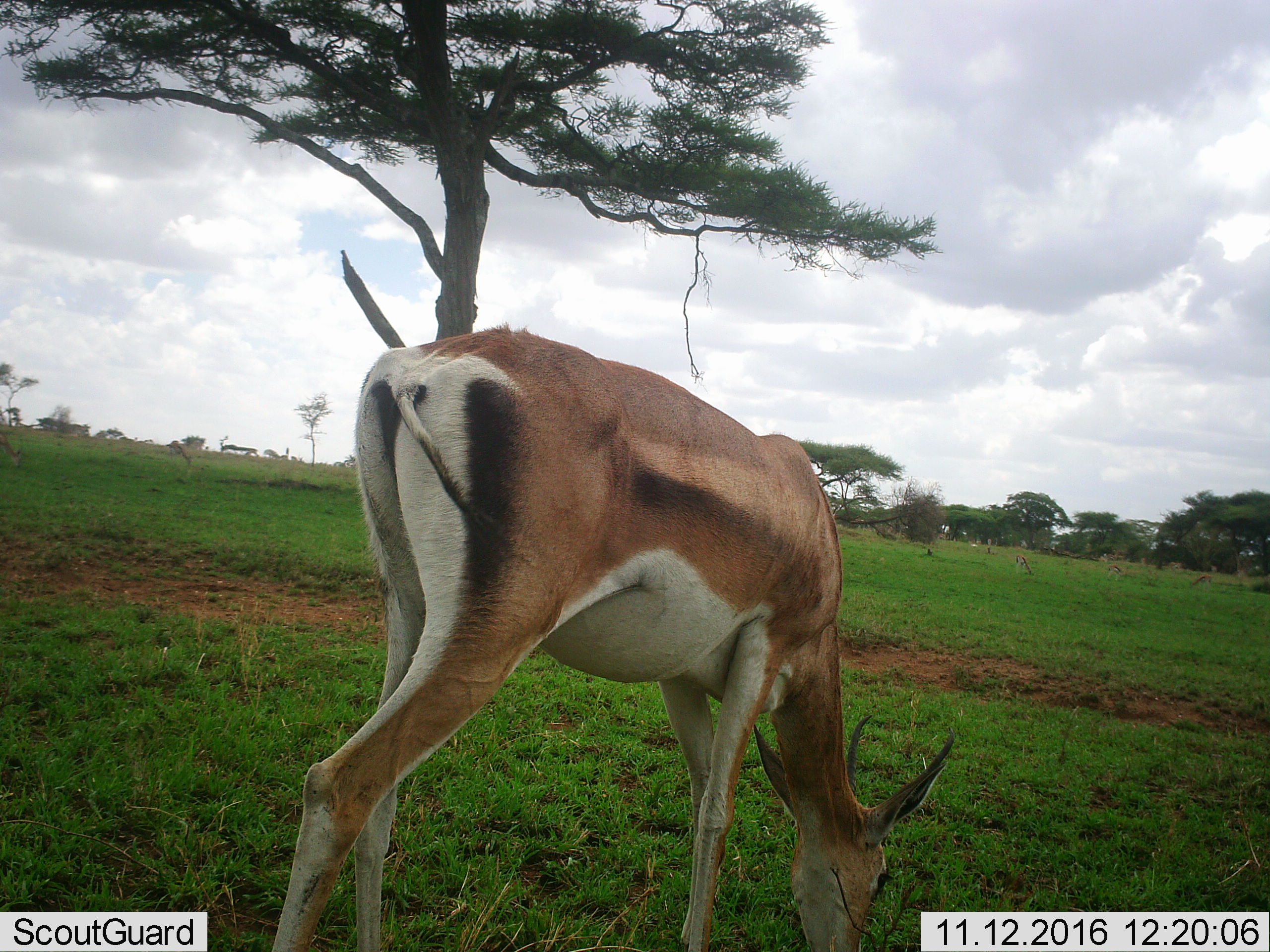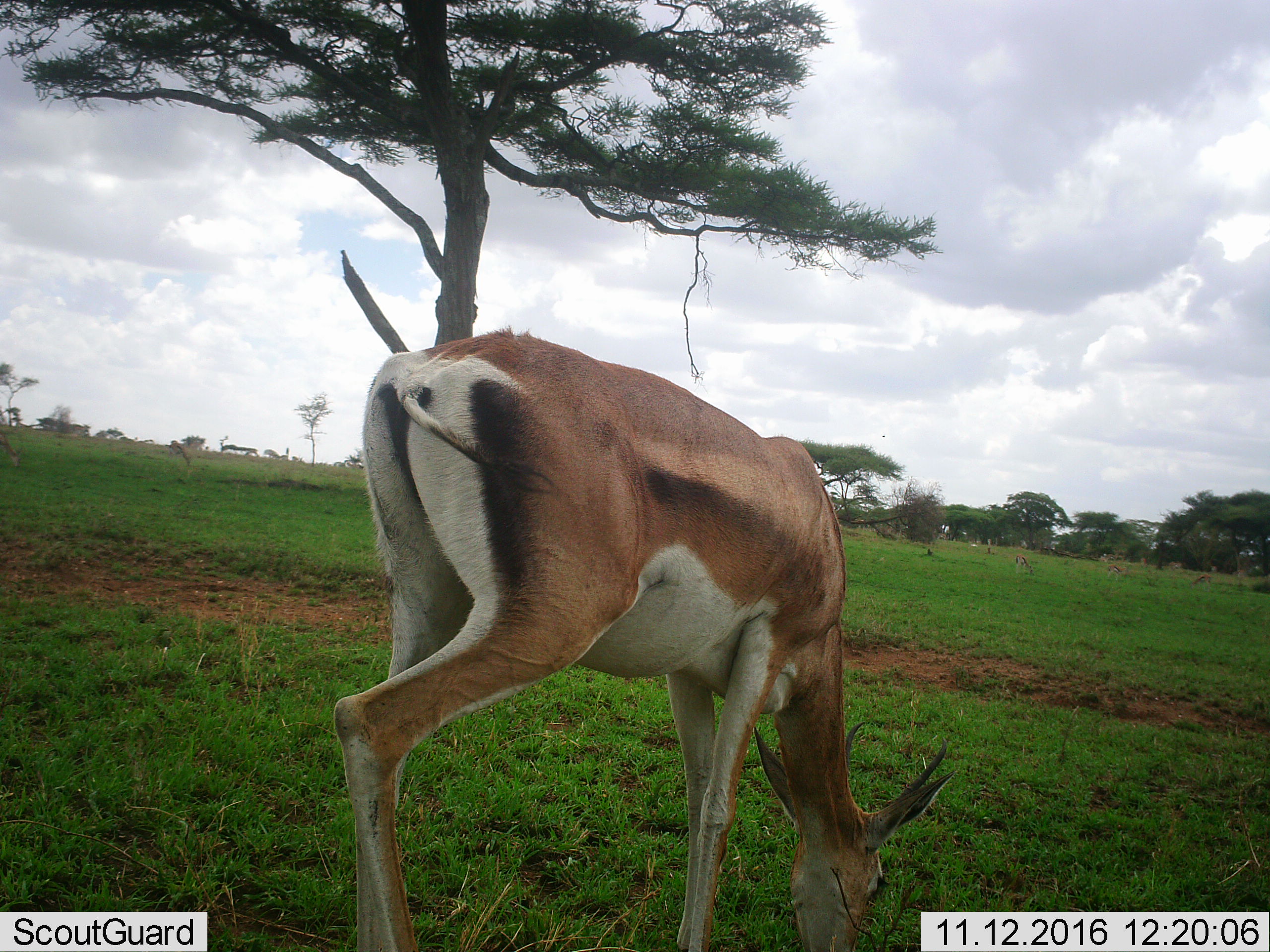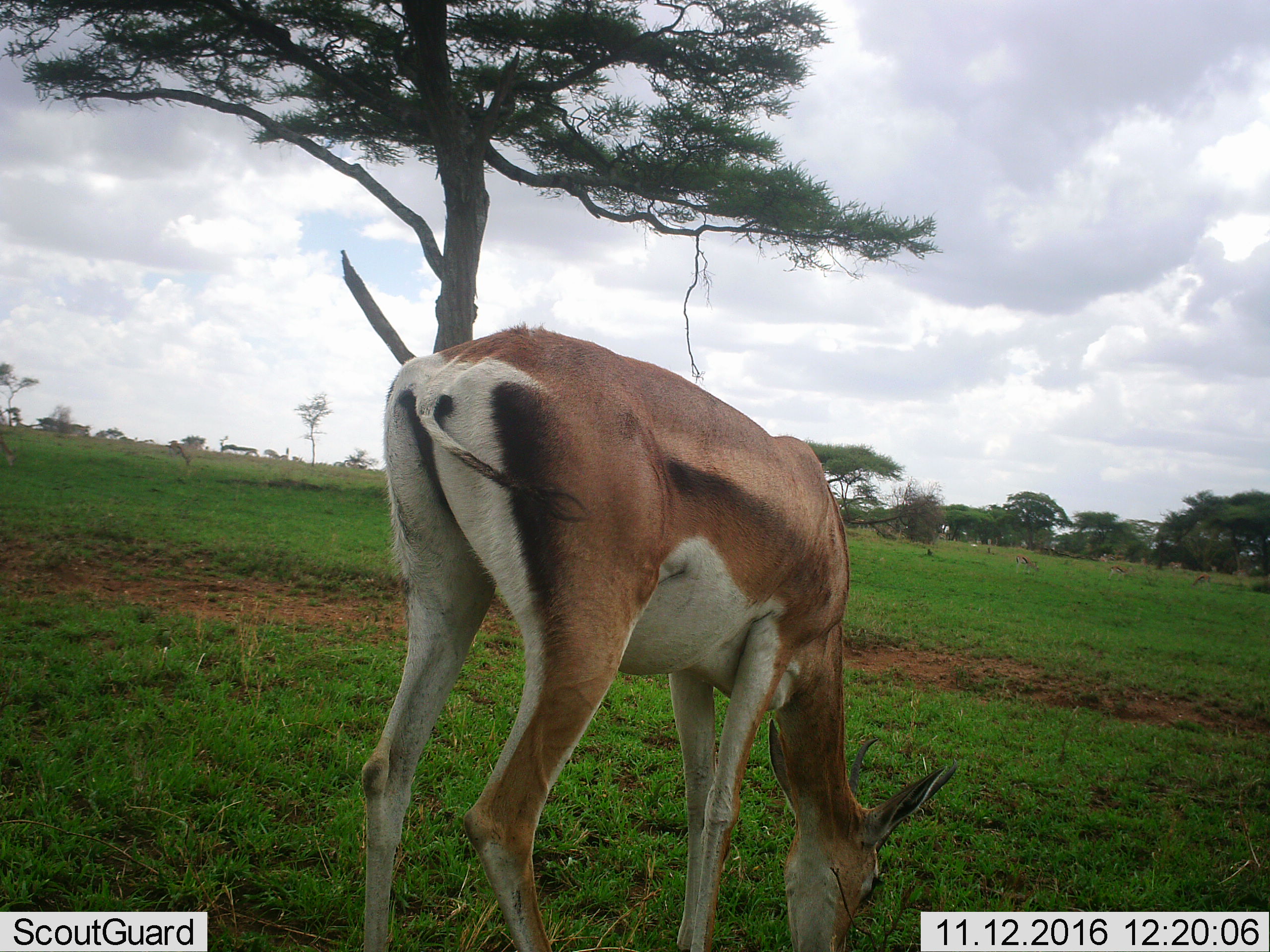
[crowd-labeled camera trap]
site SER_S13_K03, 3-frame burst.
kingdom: Animalia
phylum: Chordata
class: Mammalia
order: Artiodactyla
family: Bovidae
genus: Eudorcas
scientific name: Eudorcas thomsonii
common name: thomson's gazelle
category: gazellethomsons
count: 1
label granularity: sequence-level